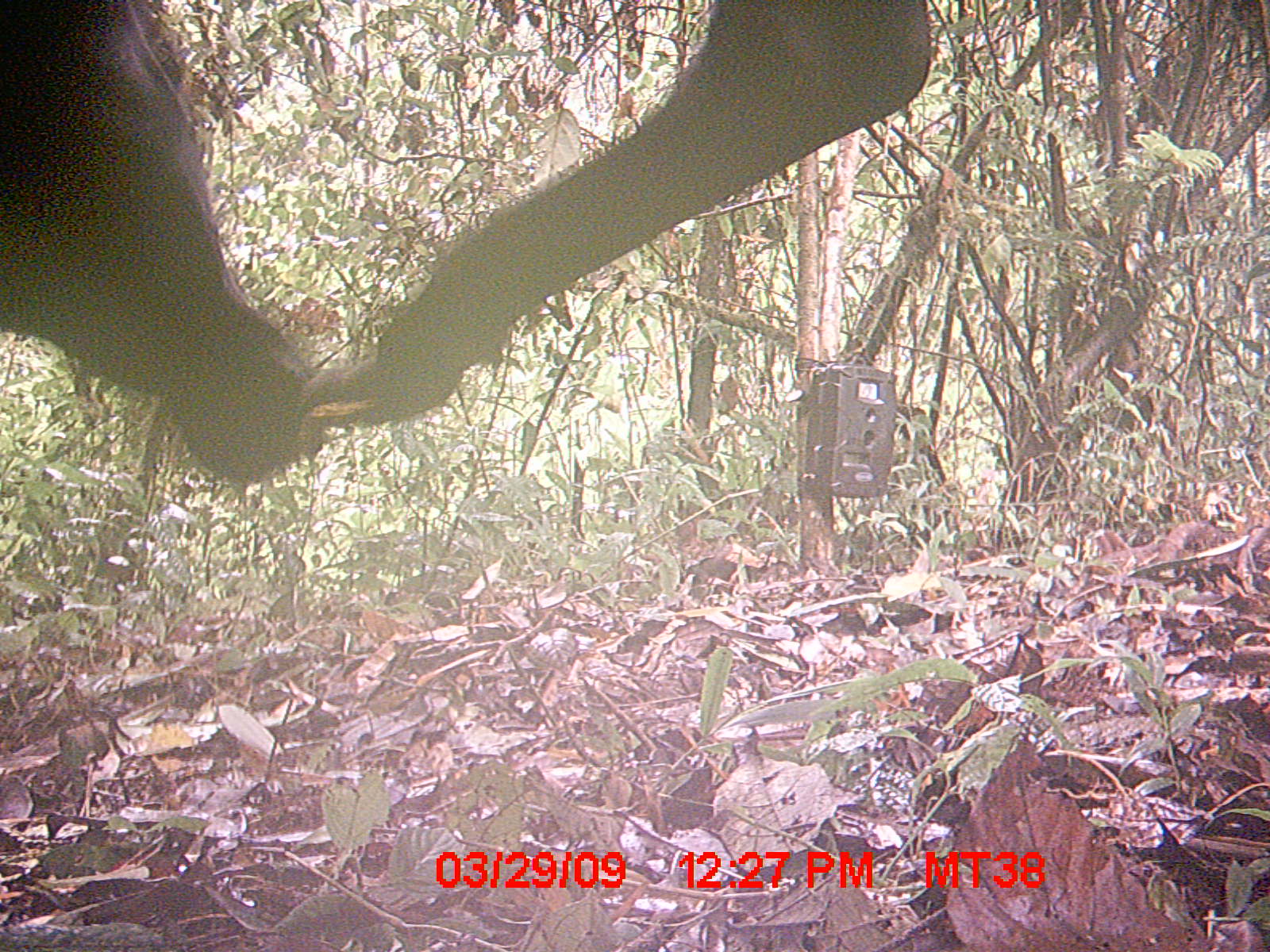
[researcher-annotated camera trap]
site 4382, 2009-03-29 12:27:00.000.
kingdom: Animalia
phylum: Chordata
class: Mammalia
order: Artiodactyla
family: Bovidae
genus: Bos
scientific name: Bos taurus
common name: domestic cattle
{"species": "Bos taurus (domestic cattle)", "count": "2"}